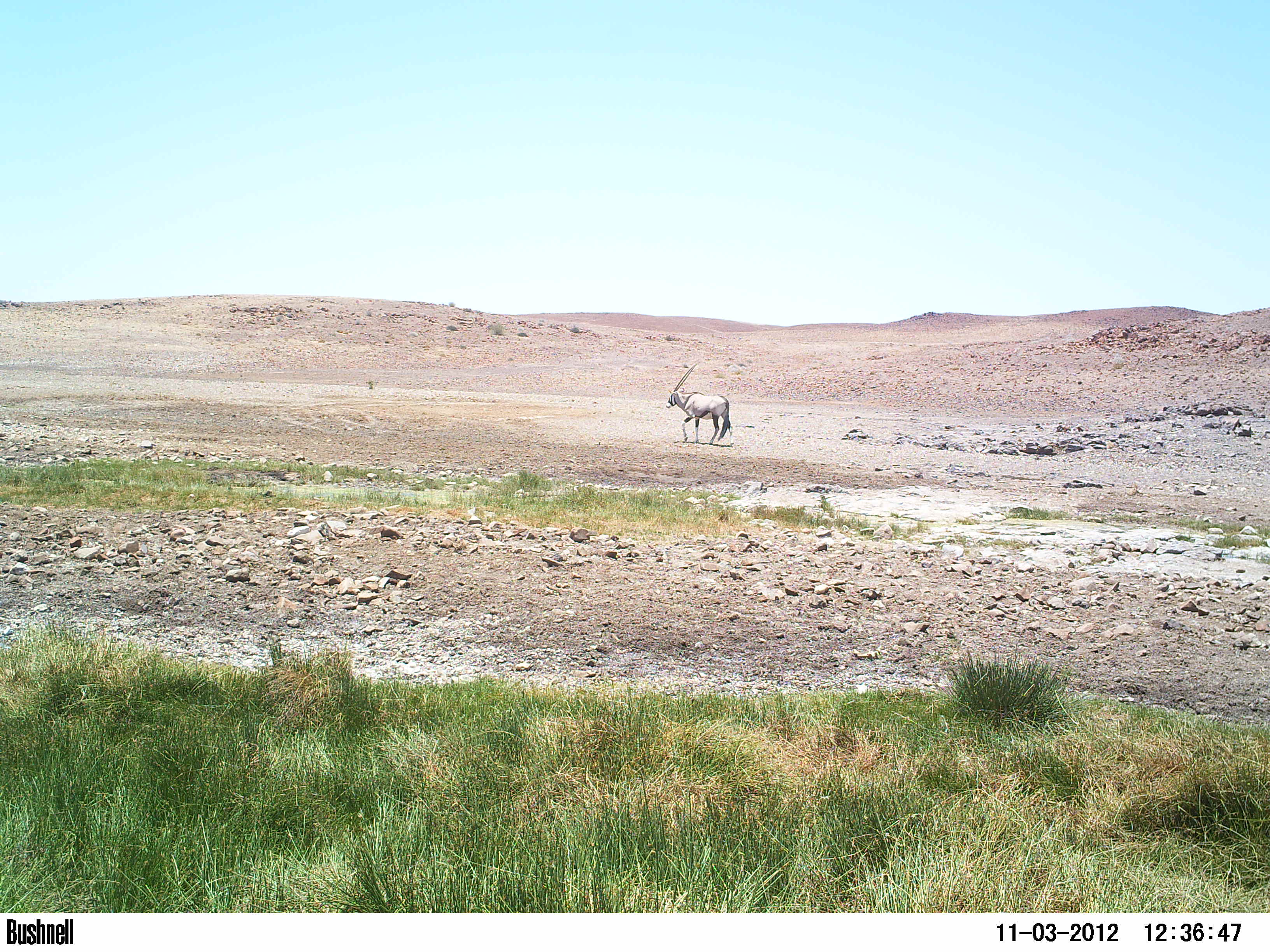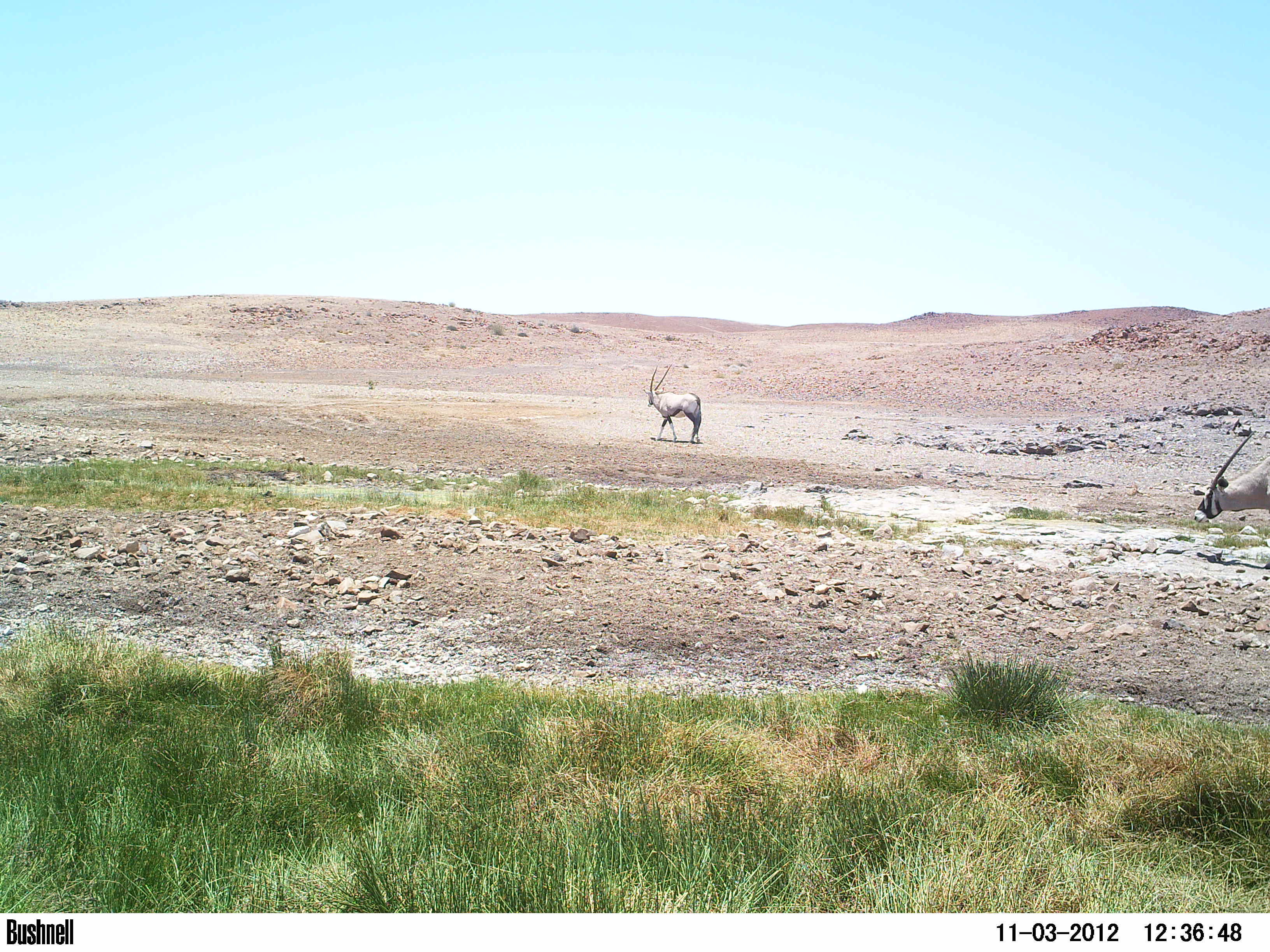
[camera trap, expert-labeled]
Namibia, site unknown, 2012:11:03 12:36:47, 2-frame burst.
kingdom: Animalia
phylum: Chordata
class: Mammalia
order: Artiodactyla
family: Bovidae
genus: Oryx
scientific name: Oryx gazella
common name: gemsbok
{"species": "Oryx gazella (gemsbok)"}